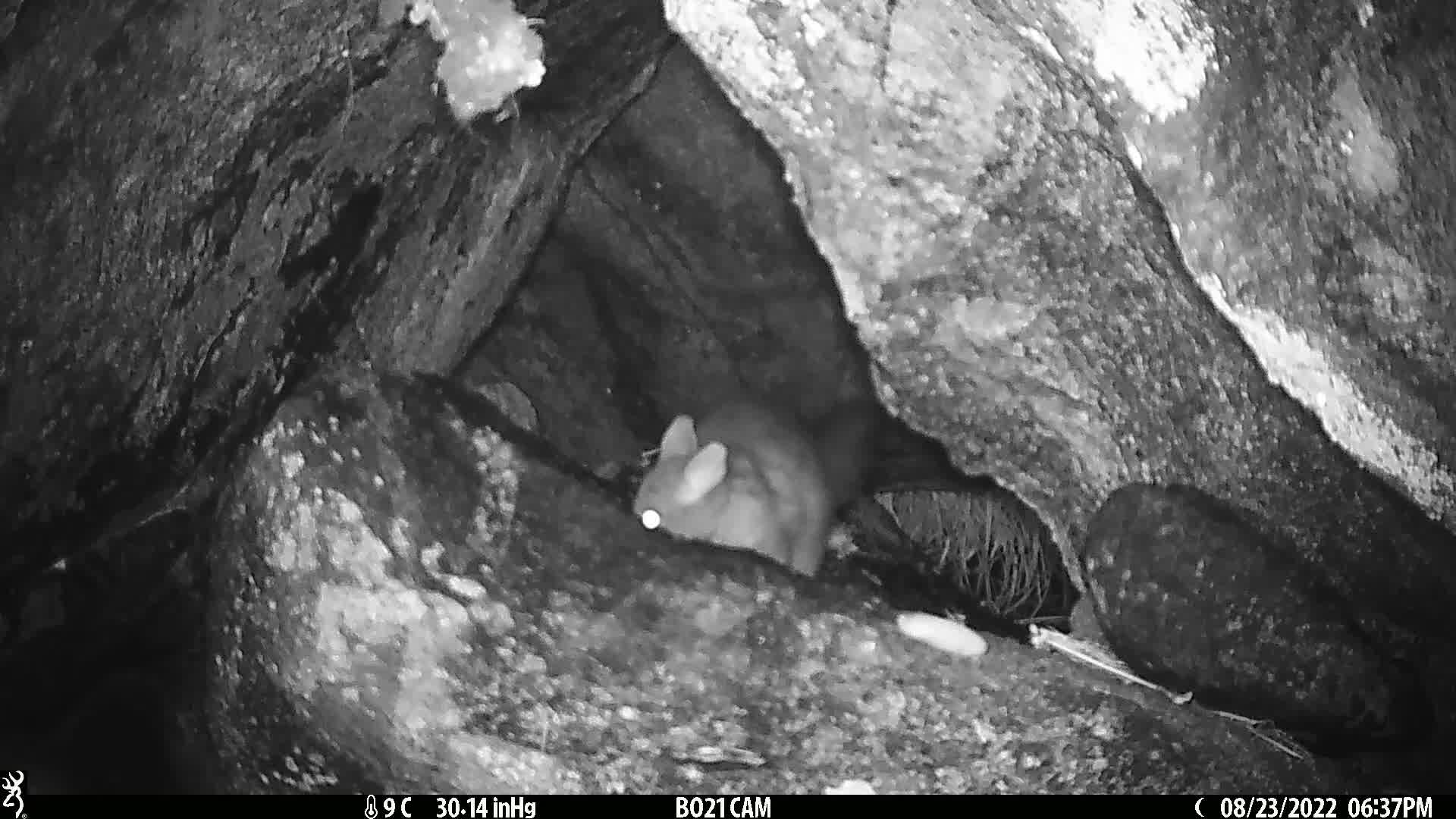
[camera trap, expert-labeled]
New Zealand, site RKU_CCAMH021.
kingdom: Animalia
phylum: Chordata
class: Mammalia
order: Diprotodontia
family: Phalangeridae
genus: Trichosurus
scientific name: Trichosurus vulpecula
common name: common brushtail possum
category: possum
Possum (common brushtail possum) (Trichosurus vulpecula).